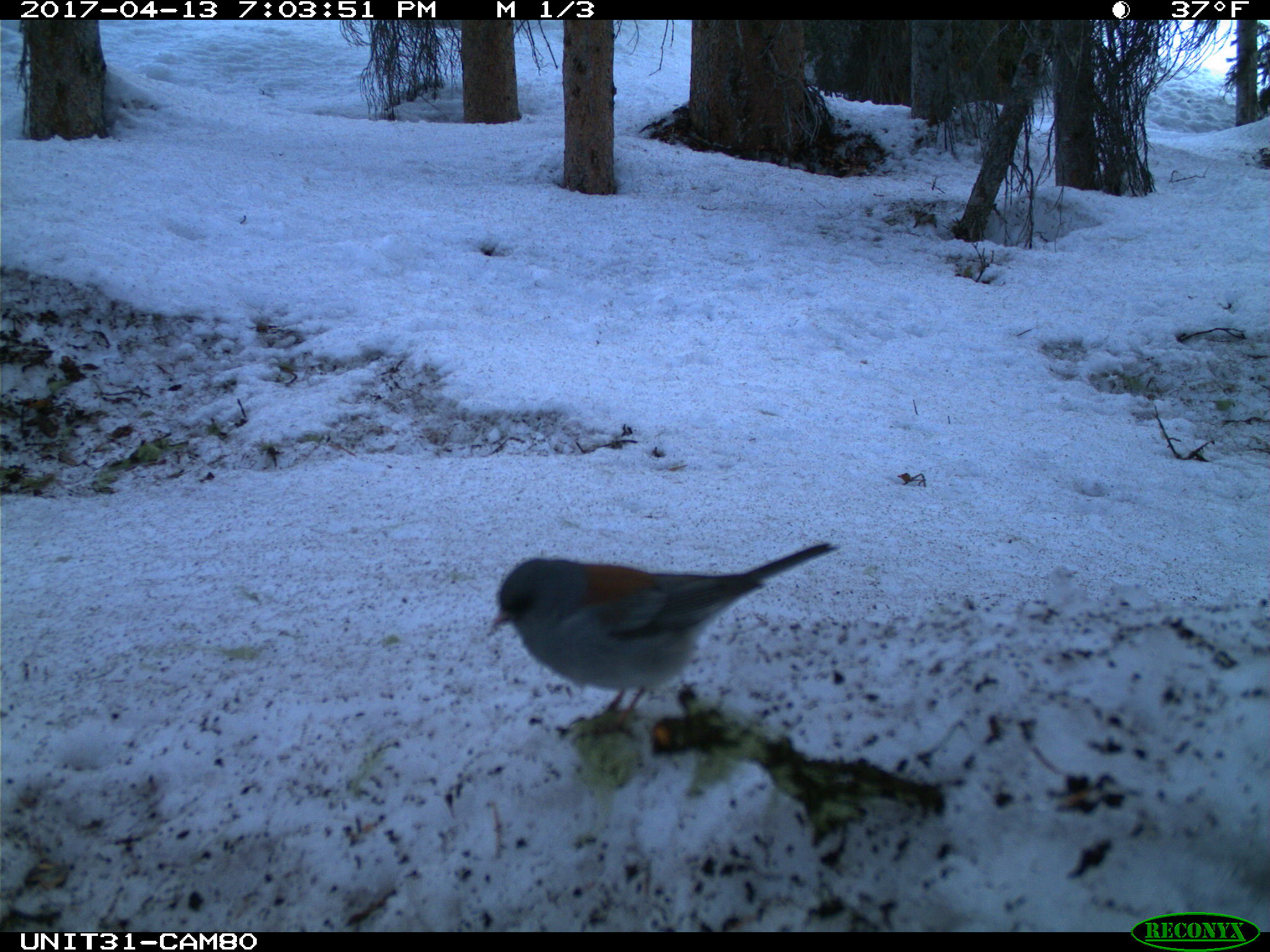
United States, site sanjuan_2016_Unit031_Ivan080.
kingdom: Animalia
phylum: Chordata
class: Aves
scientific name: Aves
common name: birds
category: unidentified bird